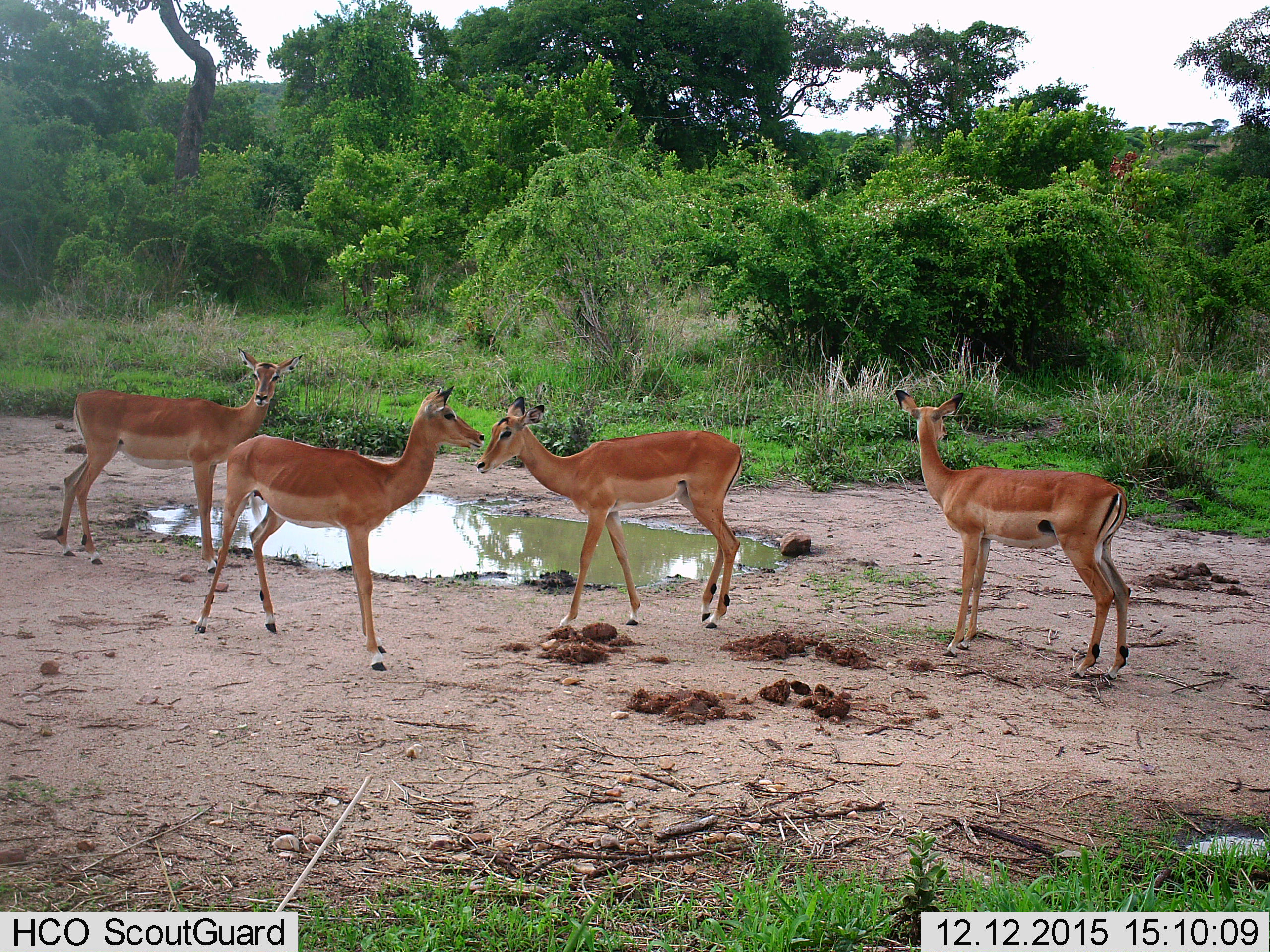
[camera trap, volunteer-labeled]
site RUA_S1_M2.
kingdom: Animalia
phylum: Chordata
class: Mammalia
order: Artiodactyla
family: Bovidae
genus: Aepyceros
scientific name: Aepyceros melampus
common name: impala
Impala (Aepyceros melampus), count 4. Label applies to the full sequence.